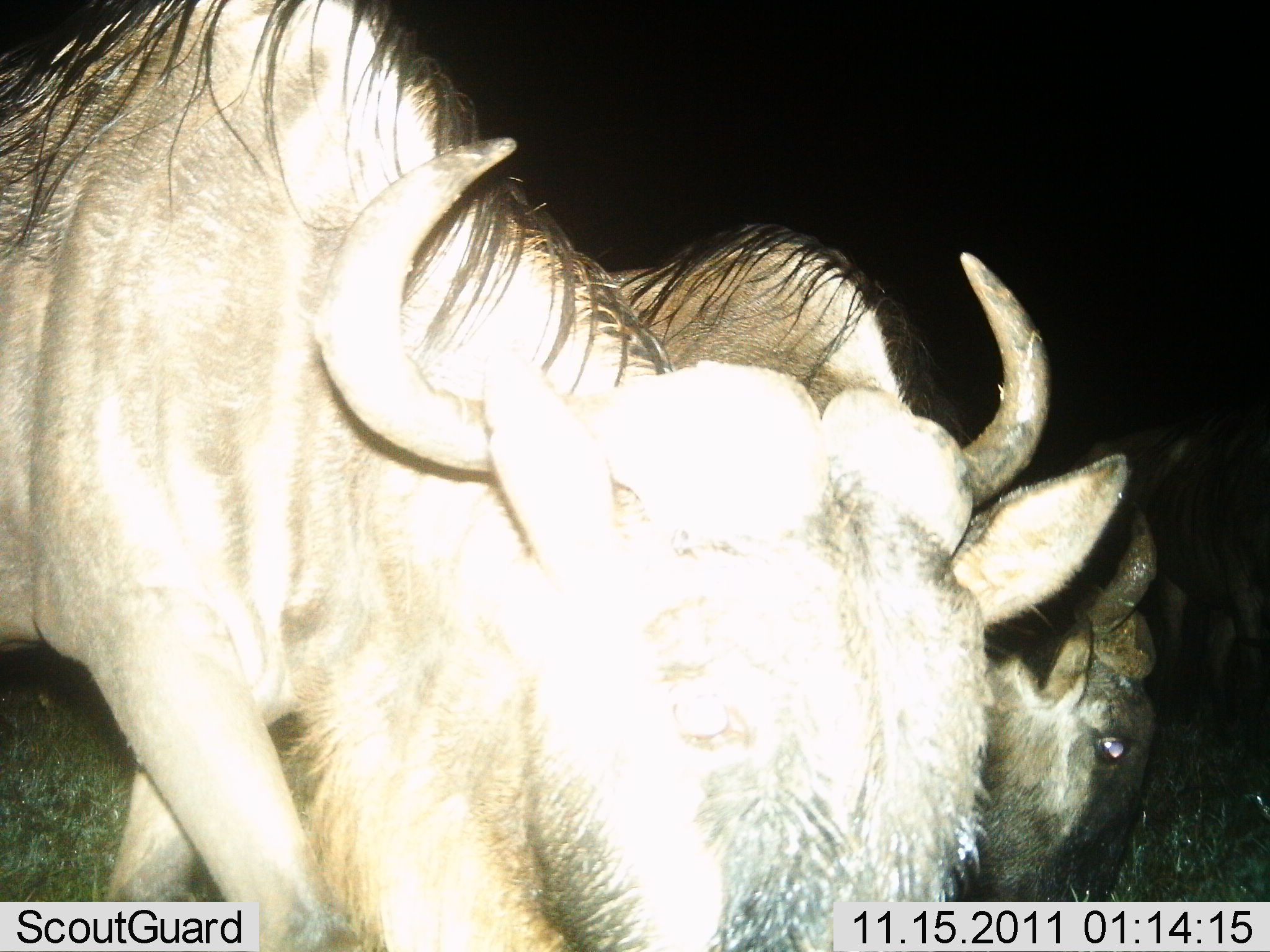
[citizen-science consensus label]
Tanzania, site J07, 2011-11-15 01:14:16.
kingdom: Animalia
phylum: Chordata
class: Mammalia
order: Artiodactyla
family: Bovidae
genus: Connochaetes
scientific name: Connochaetes taurinus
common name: blue wildebeest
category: wildebeest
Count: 3.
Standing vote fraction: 60%.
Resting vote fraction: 7%.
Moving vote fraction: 27%.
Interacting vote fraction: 7%.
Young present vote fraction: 0%.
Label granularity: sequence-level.